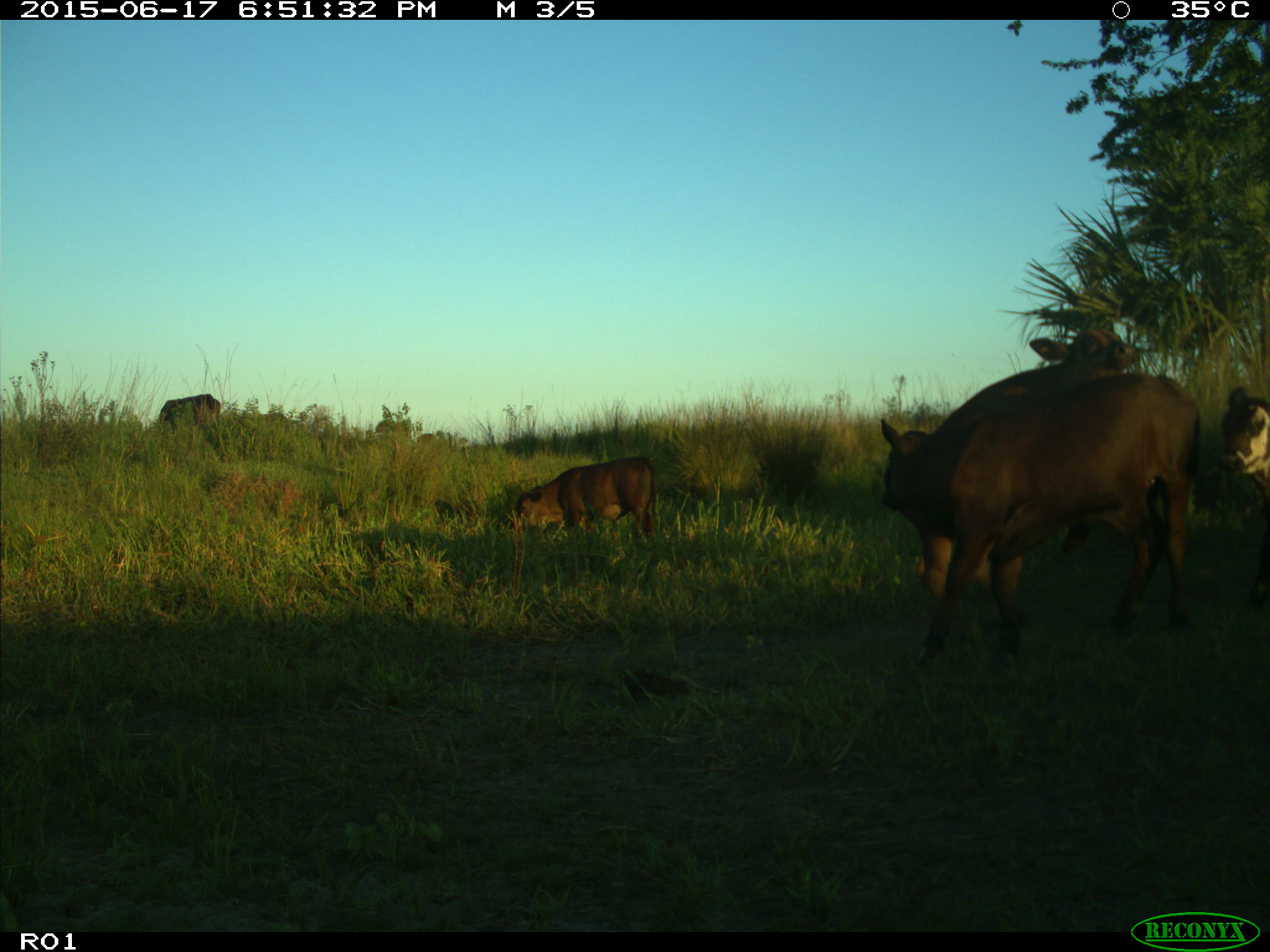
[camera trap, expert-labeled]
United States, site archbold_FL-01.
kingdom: Animalia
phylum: Chordata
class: Mammalia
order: Artiodactyla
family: Bovidae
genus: Bos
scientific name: Bos taurus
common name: domestic cow